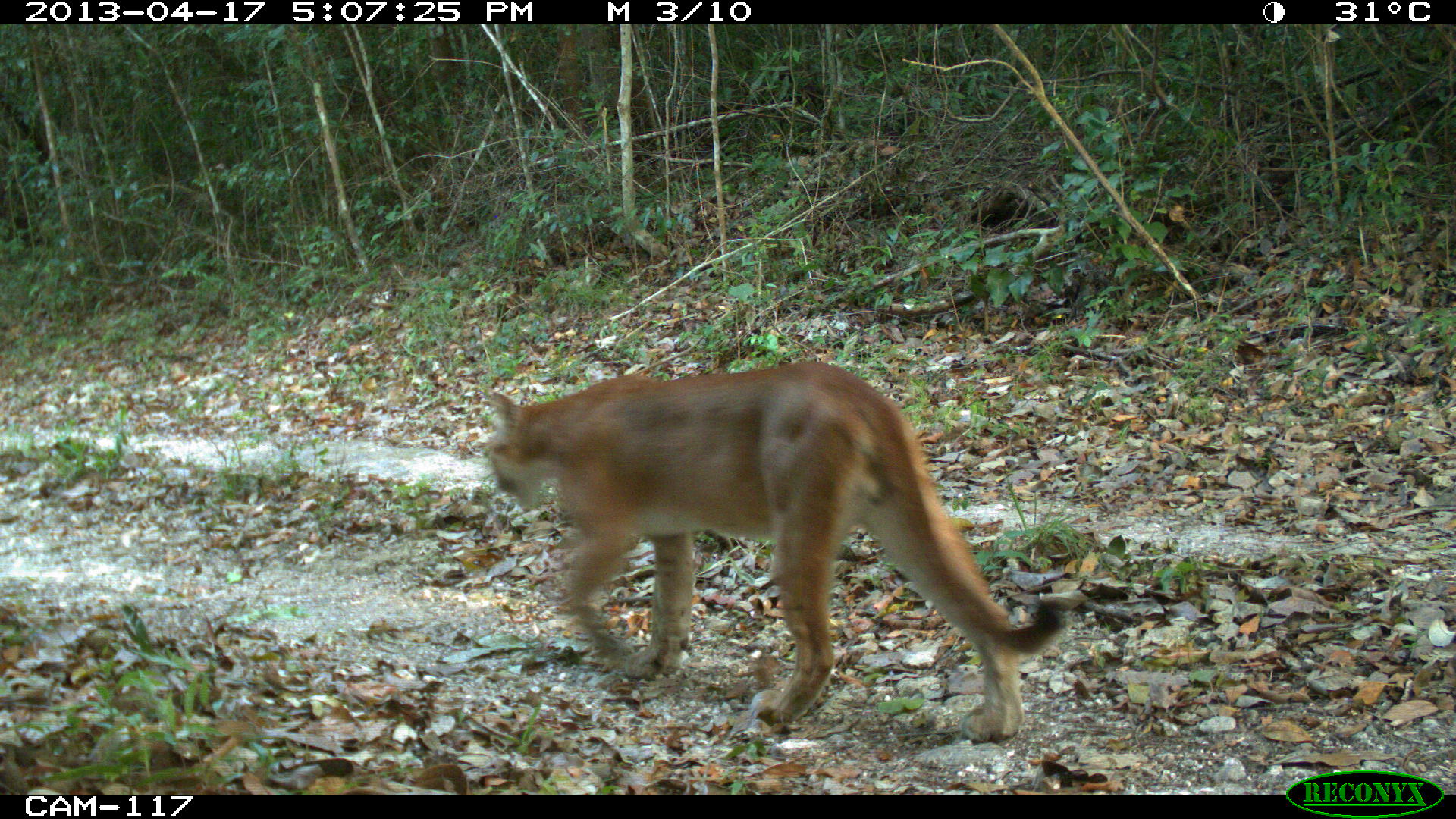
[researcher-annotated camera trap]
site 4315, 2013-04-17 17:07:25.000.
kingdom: Animalia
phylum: Chordata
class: Mammalia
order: Carnivora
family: Felidae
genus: Puma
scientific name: Puma concolor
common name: mountain lion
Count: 1.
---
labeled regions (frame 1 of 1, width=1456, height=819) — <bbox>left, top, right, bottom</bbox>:
puma concolor: <bbox>479, 357, 1066, 742</bbox>